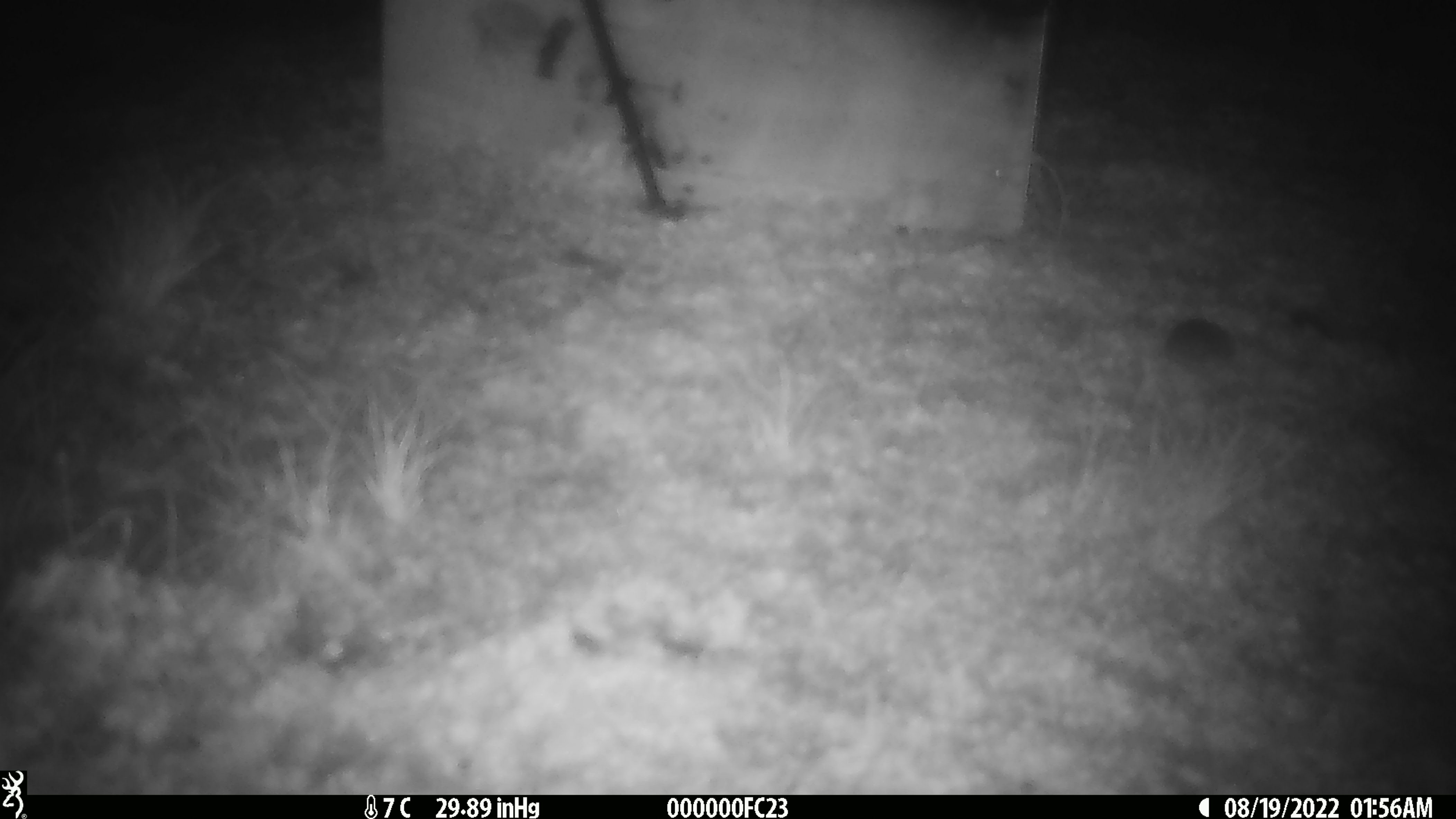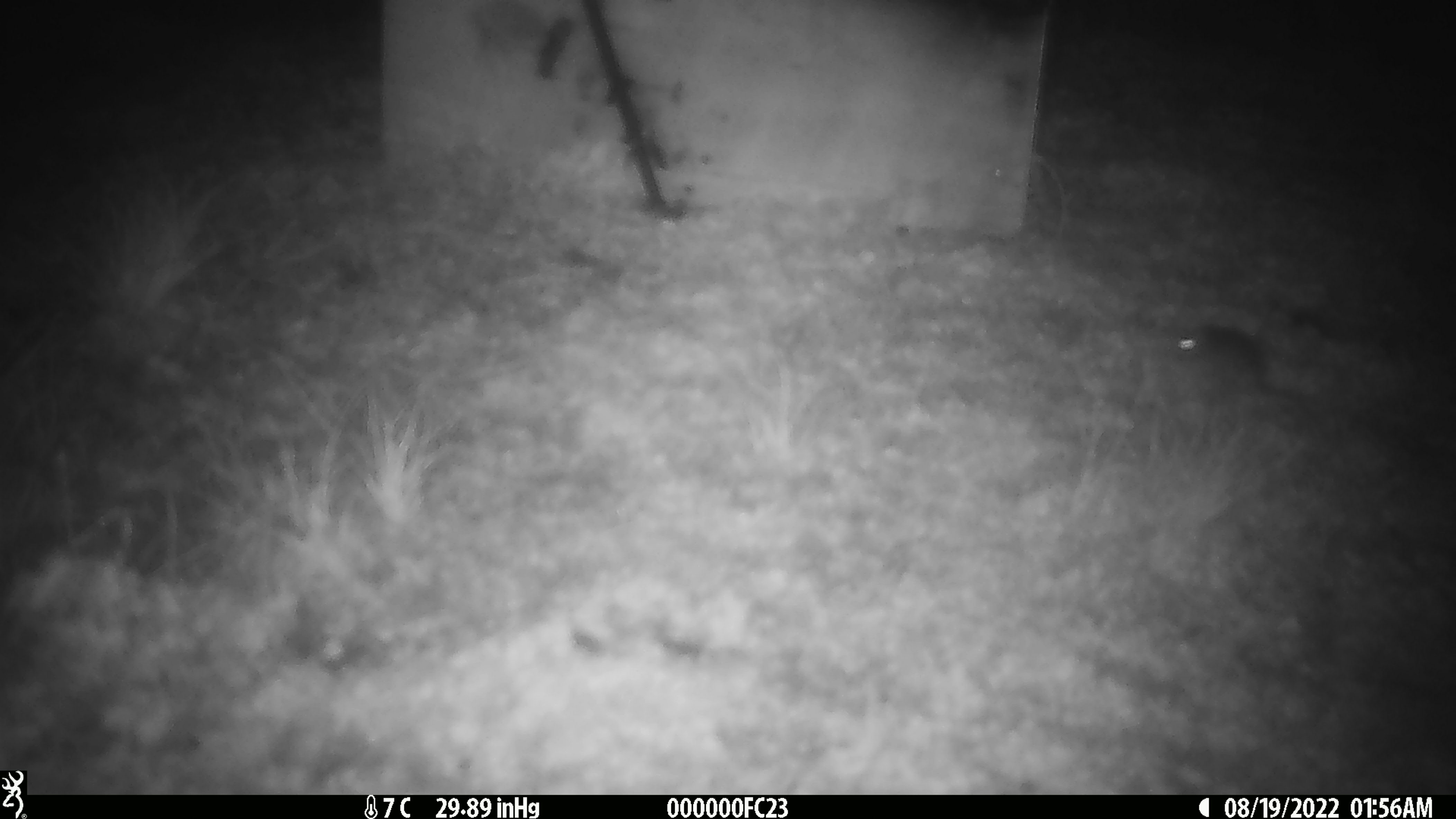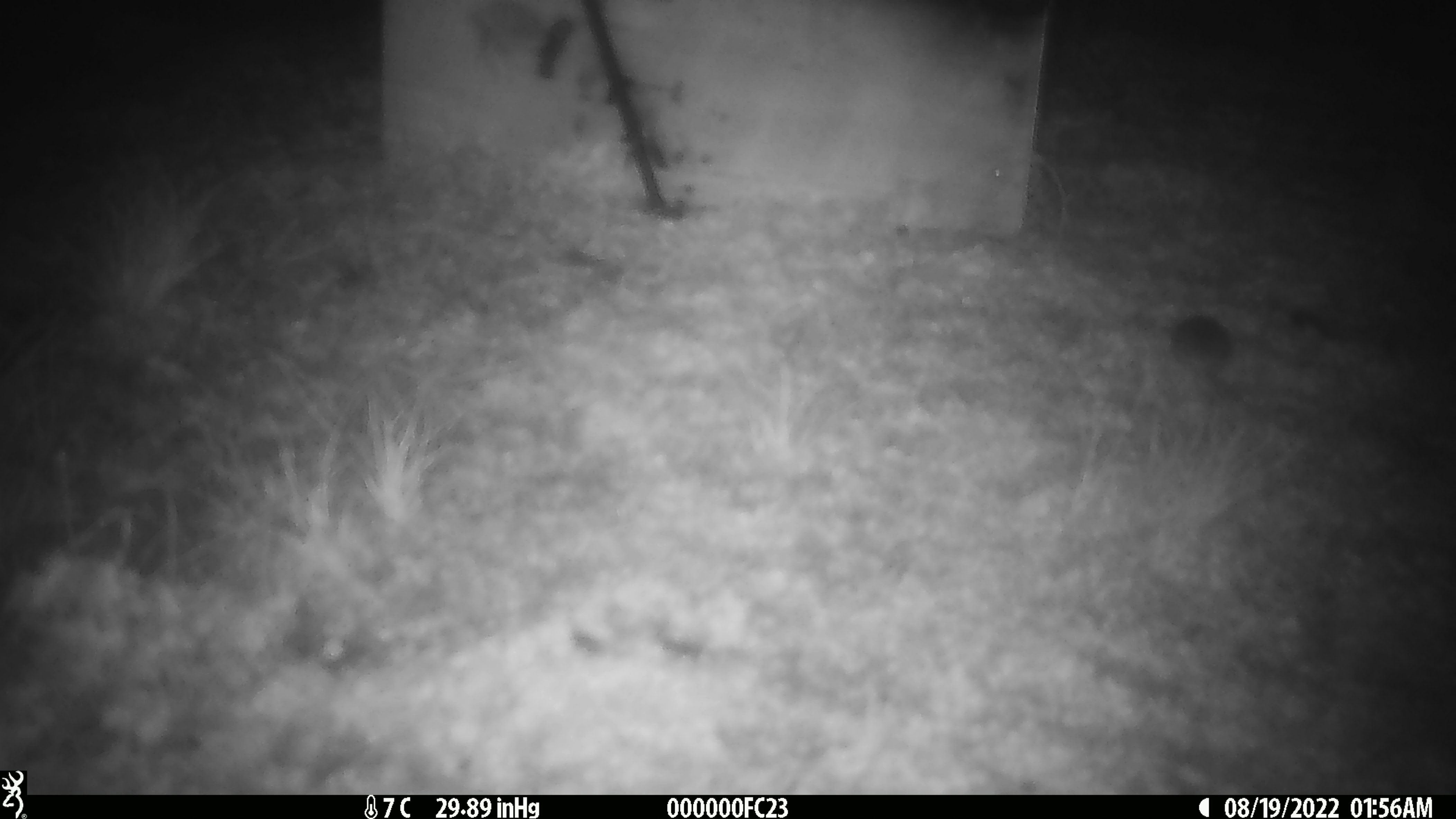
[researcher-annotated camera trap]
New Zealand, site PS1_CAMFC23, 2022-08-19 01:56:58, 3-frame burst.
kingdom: Animalia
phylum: Chordata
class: Mammalia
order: Rodentia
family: Muridae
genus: Mus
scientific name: Mus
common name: mouse